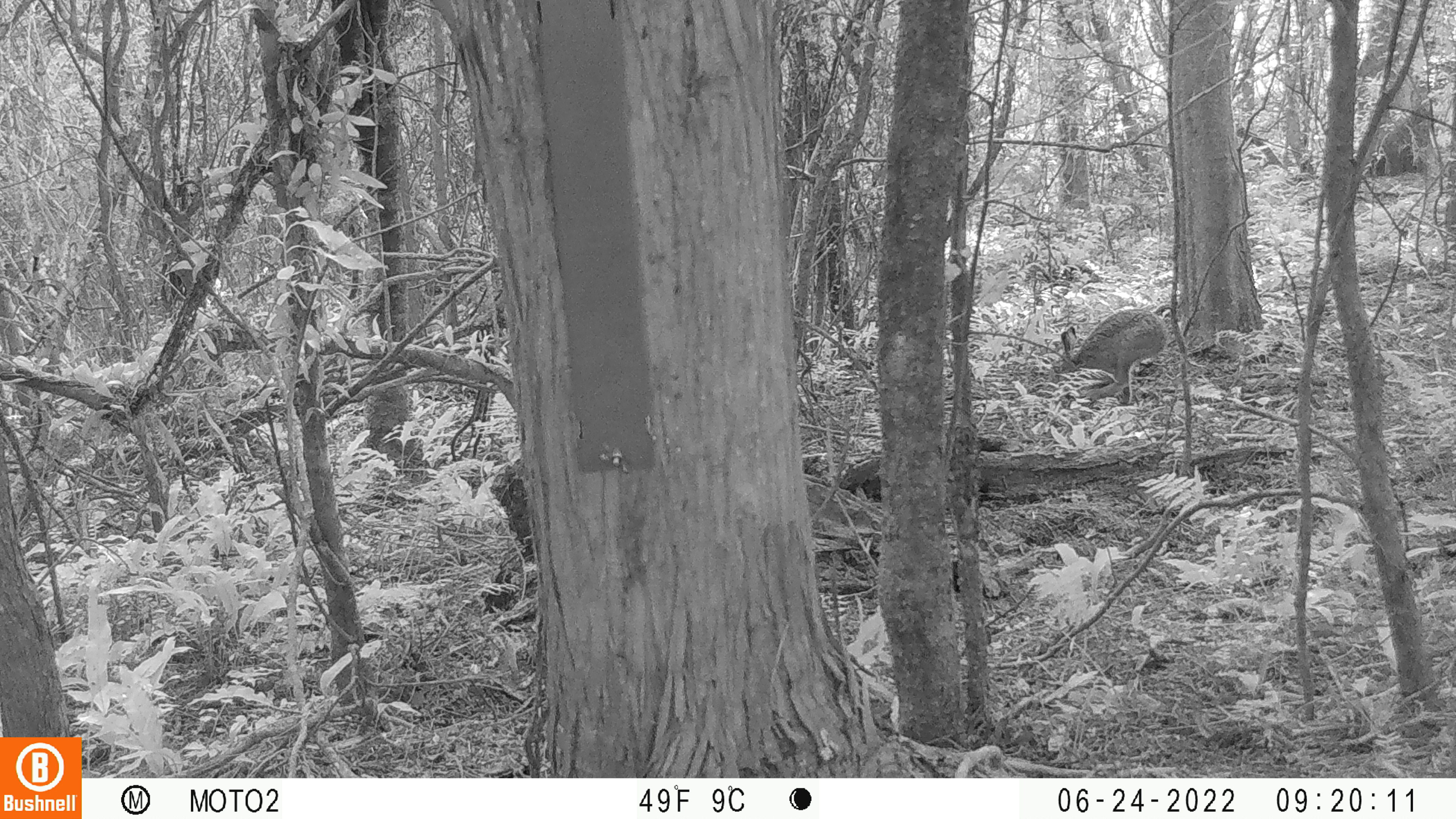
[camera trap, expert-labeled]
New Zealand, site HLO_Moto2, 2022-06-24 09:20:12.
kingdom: Animalia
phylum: Chordata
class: Mammalia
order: Lagomorpha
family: Leporidae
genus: Lepus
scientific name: Lepus europaeus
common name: brown hare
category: hare